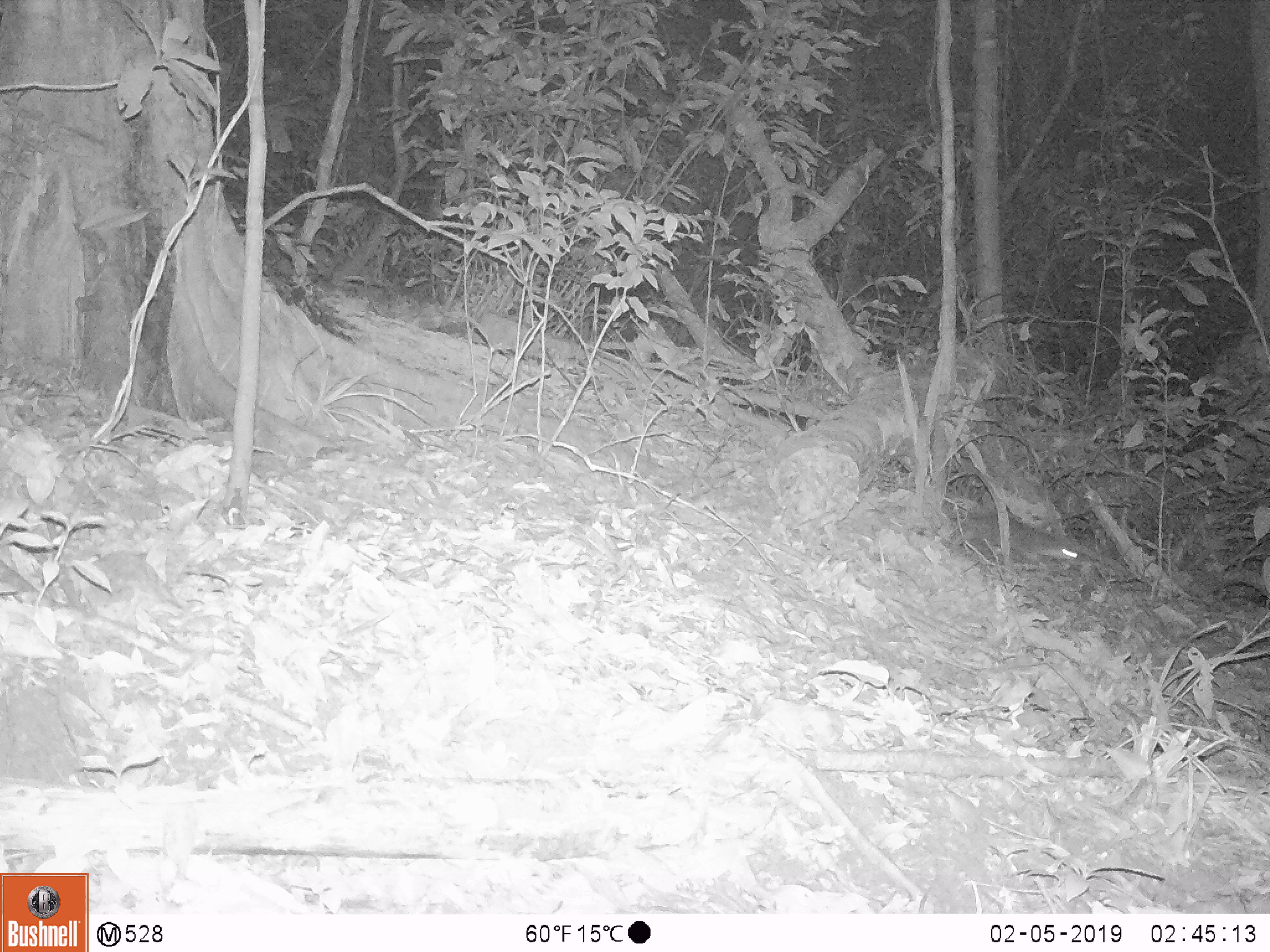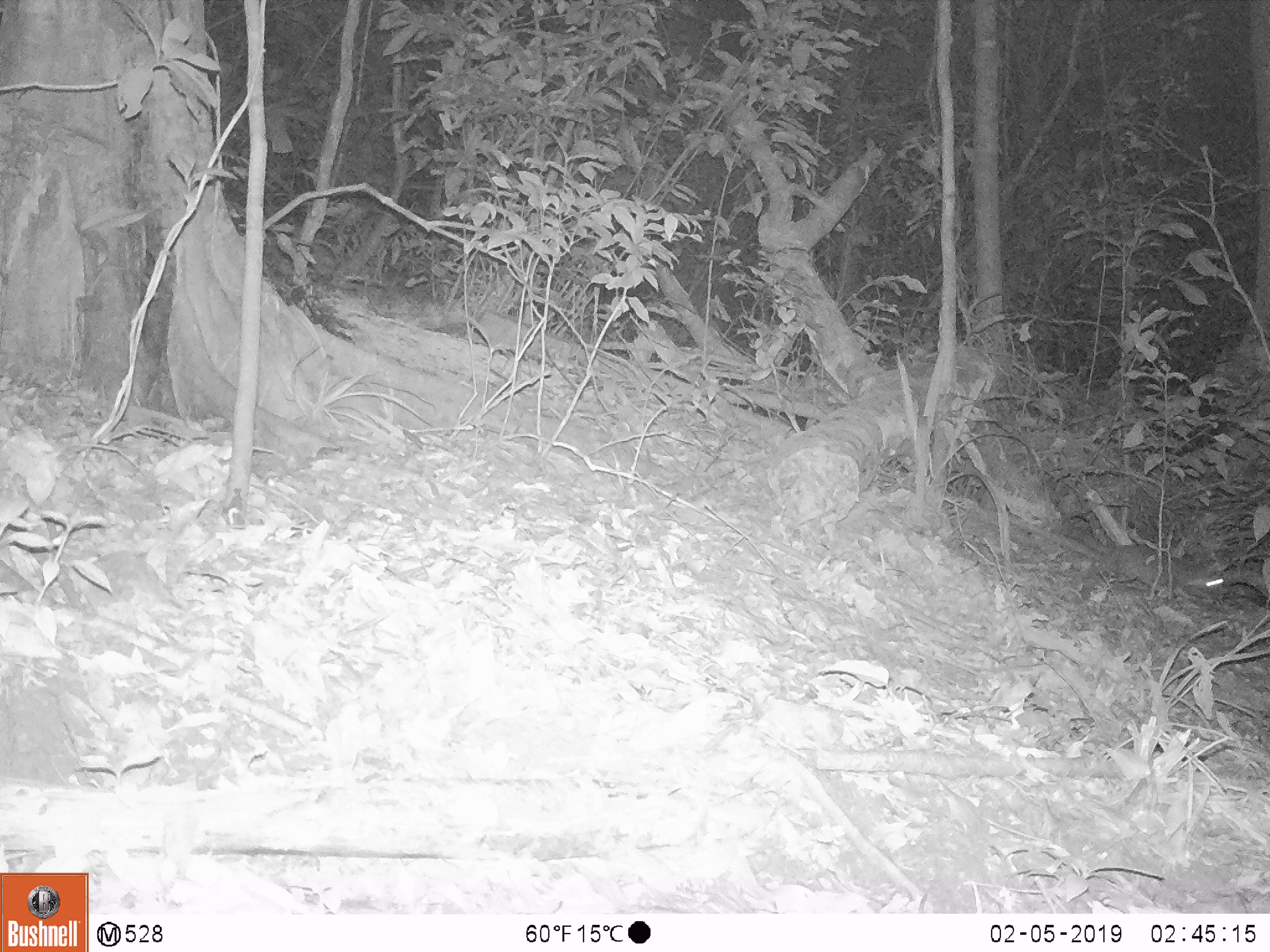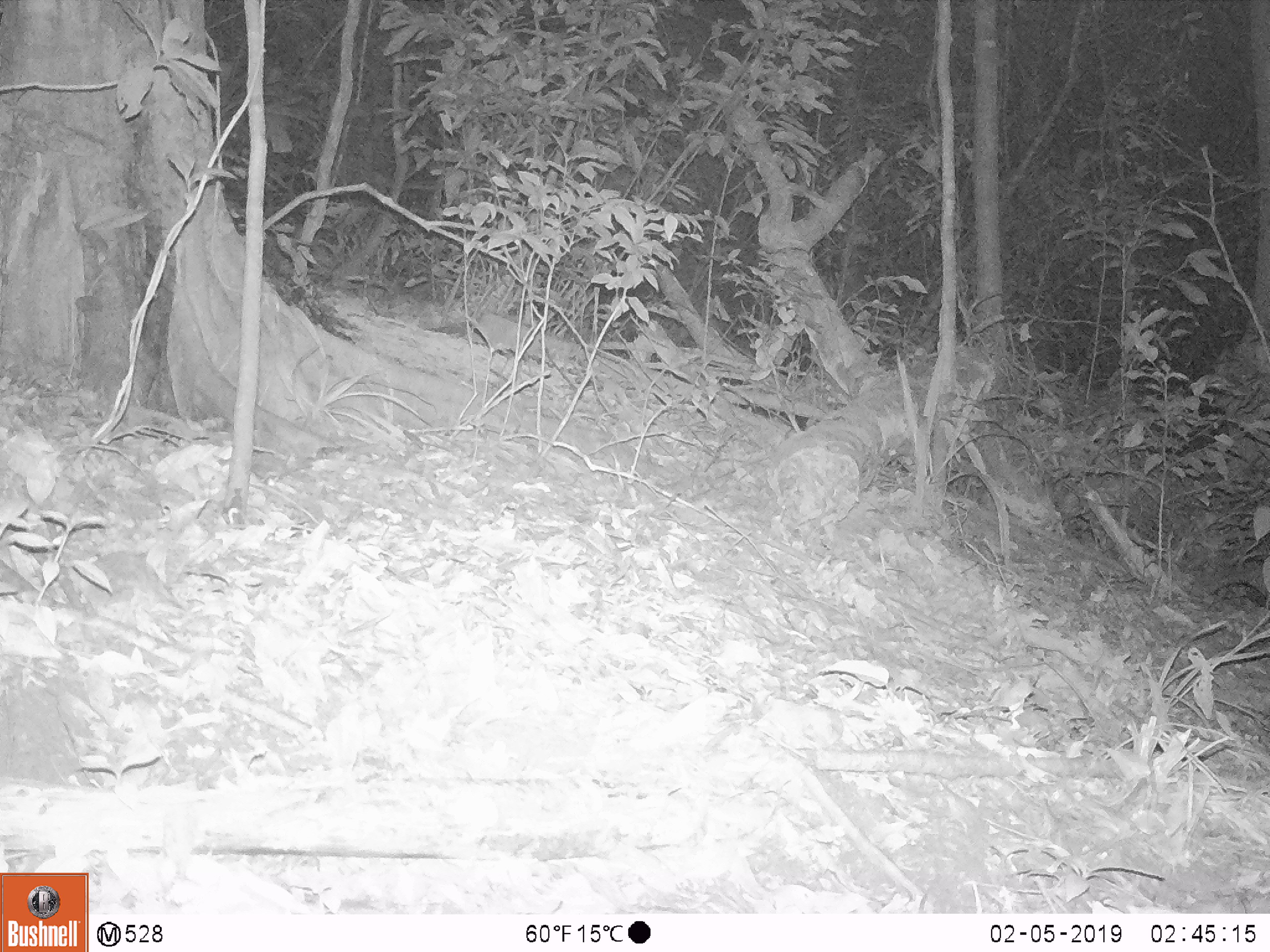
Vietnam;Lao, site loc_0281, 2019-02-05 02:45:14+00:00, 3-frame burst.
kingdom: Animalia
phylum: Chordata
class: Mammalia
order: Carnivora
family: Mustelidae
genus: Melogale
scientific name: Melogale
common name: ferret badger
Ferret badger (Melogale). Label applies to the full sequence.